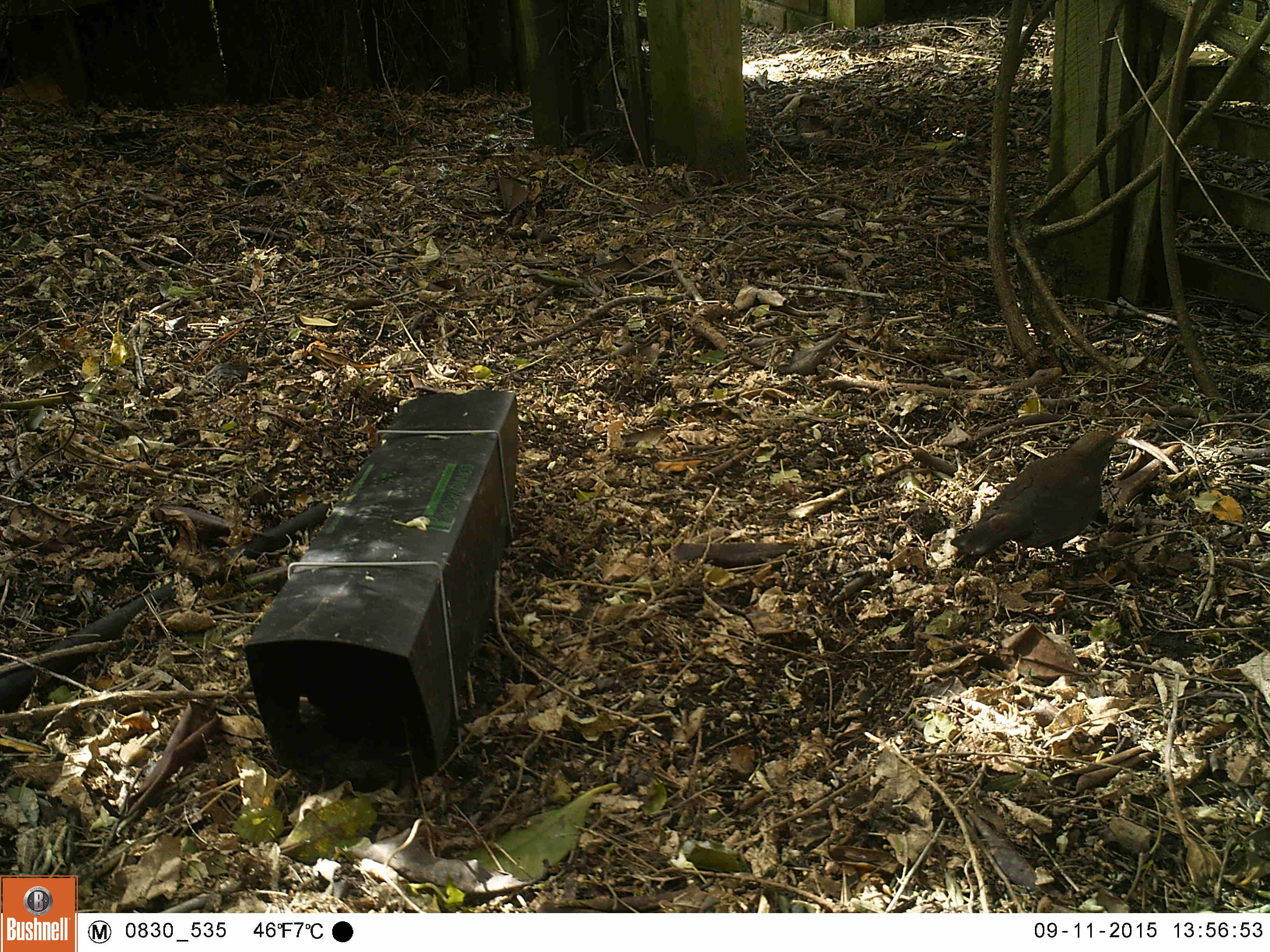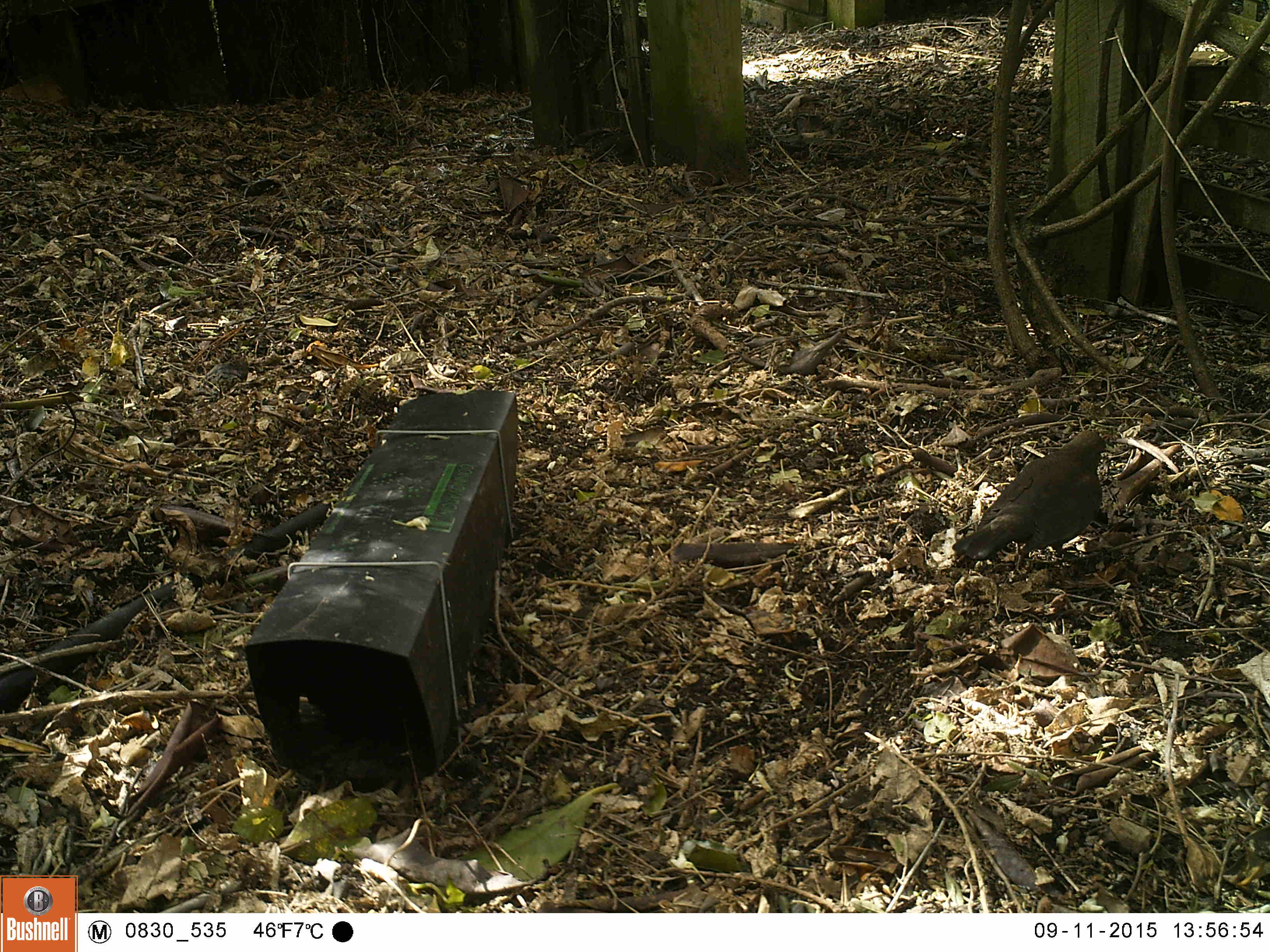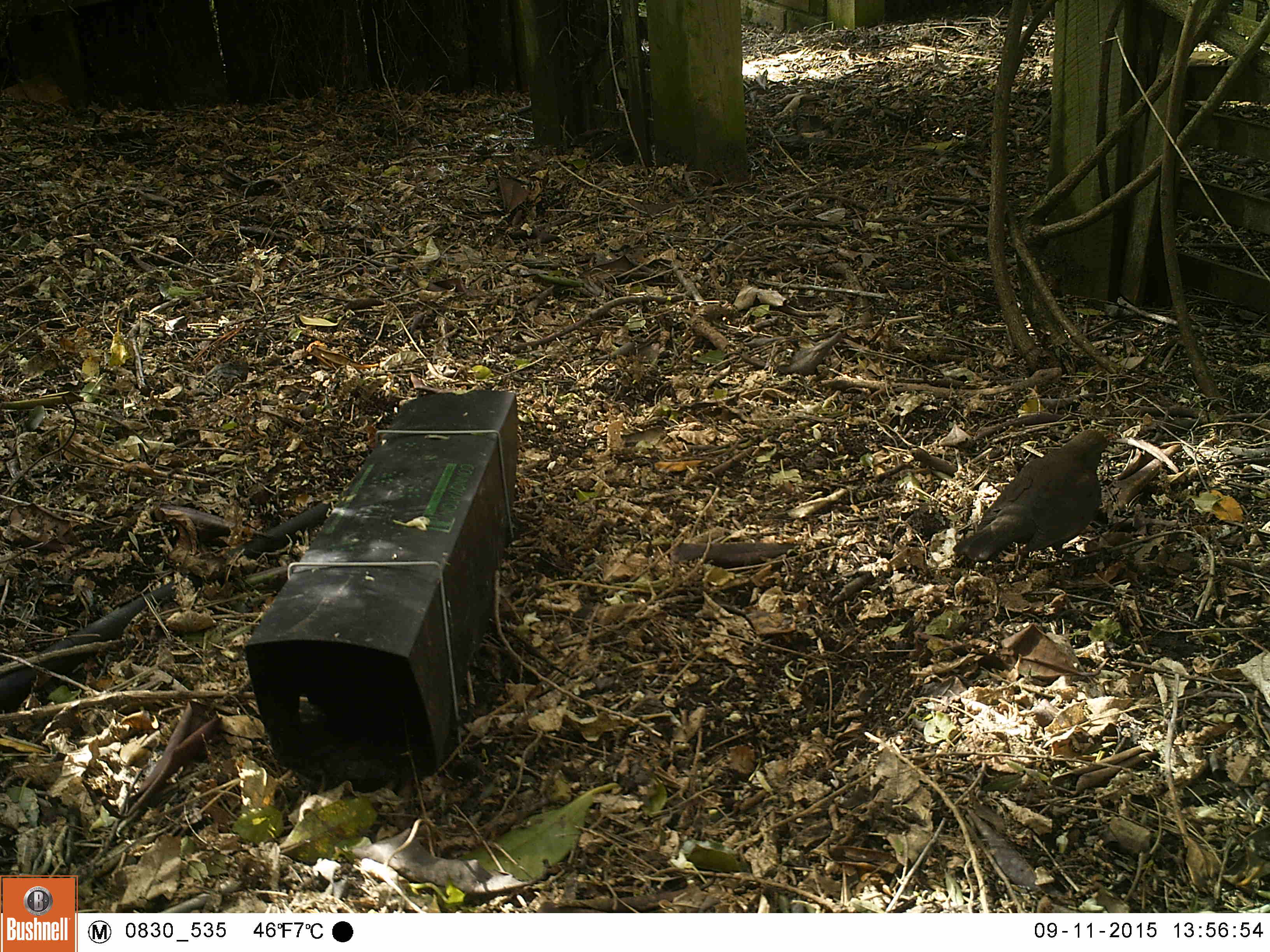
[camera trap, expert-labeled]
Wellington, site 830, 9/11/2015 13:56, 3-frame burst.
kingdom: Animalia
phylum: Chordata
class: Aves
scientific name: Aves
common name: bird